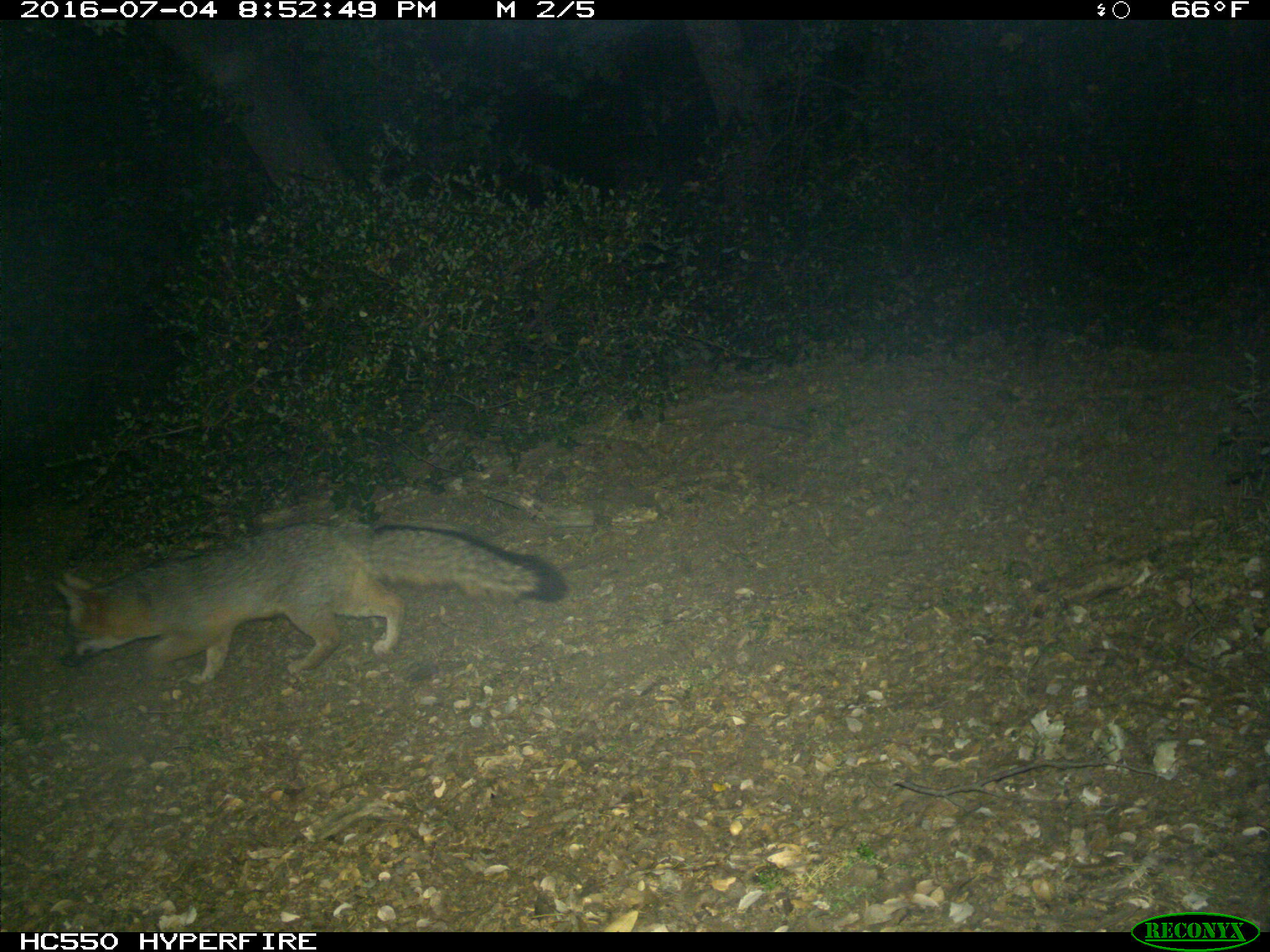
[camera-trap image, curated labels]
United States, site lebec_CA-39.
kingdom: Animalia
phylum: Chordata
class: Mammalia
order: Carnivora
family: Canidae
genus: Urocyon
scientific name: Urocyon cinereoargenteus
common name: gray fox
Urocyon cinereoargenteus (gray fox).